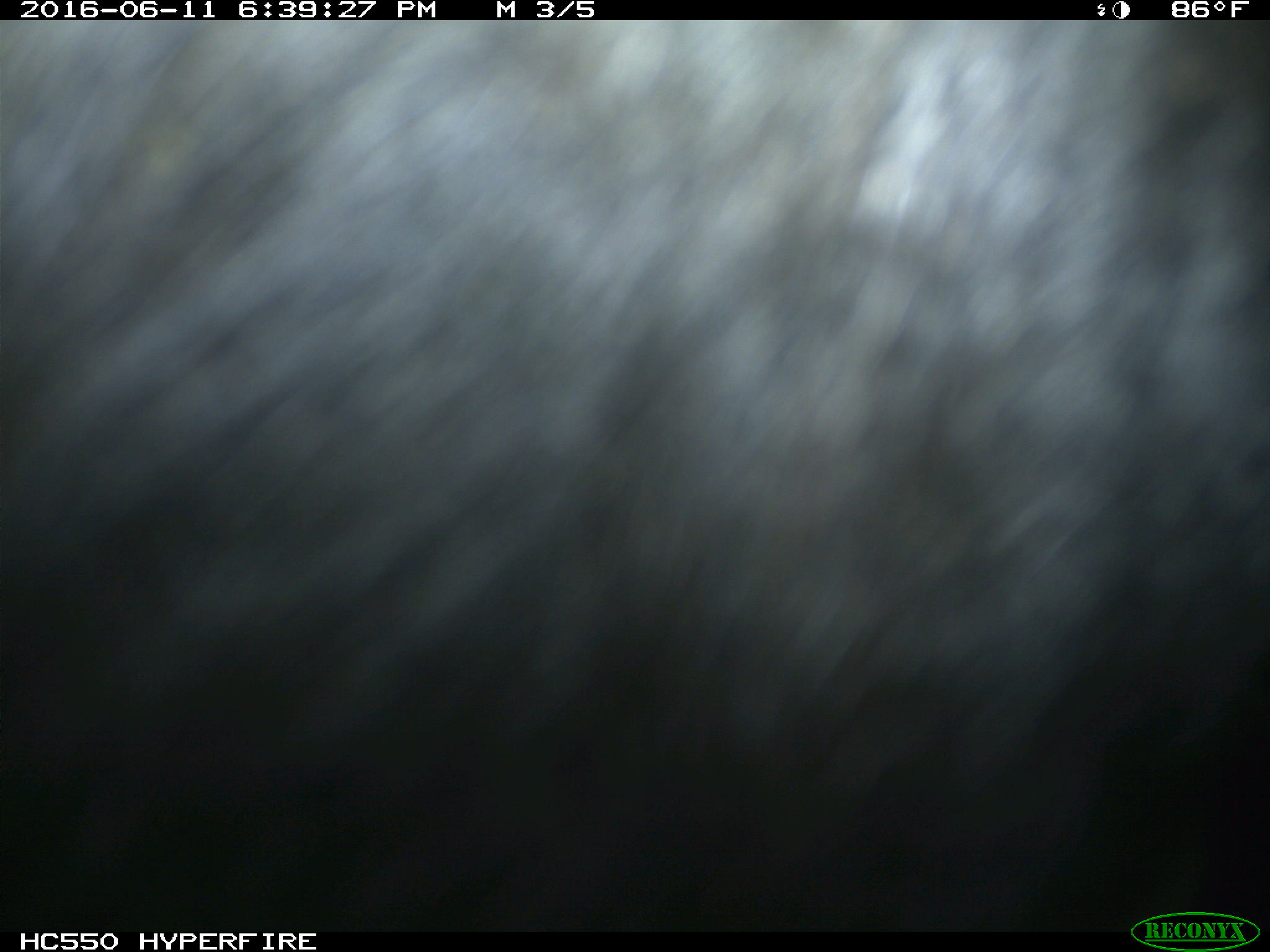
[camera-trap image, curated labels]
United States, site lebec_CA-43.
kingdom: Animalia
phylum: Chordata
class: Mammalia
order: Artiodactyla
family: Bovidae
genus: Bos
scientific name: Bos taurus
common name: domestic cow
Bos taurus (domestic cow).